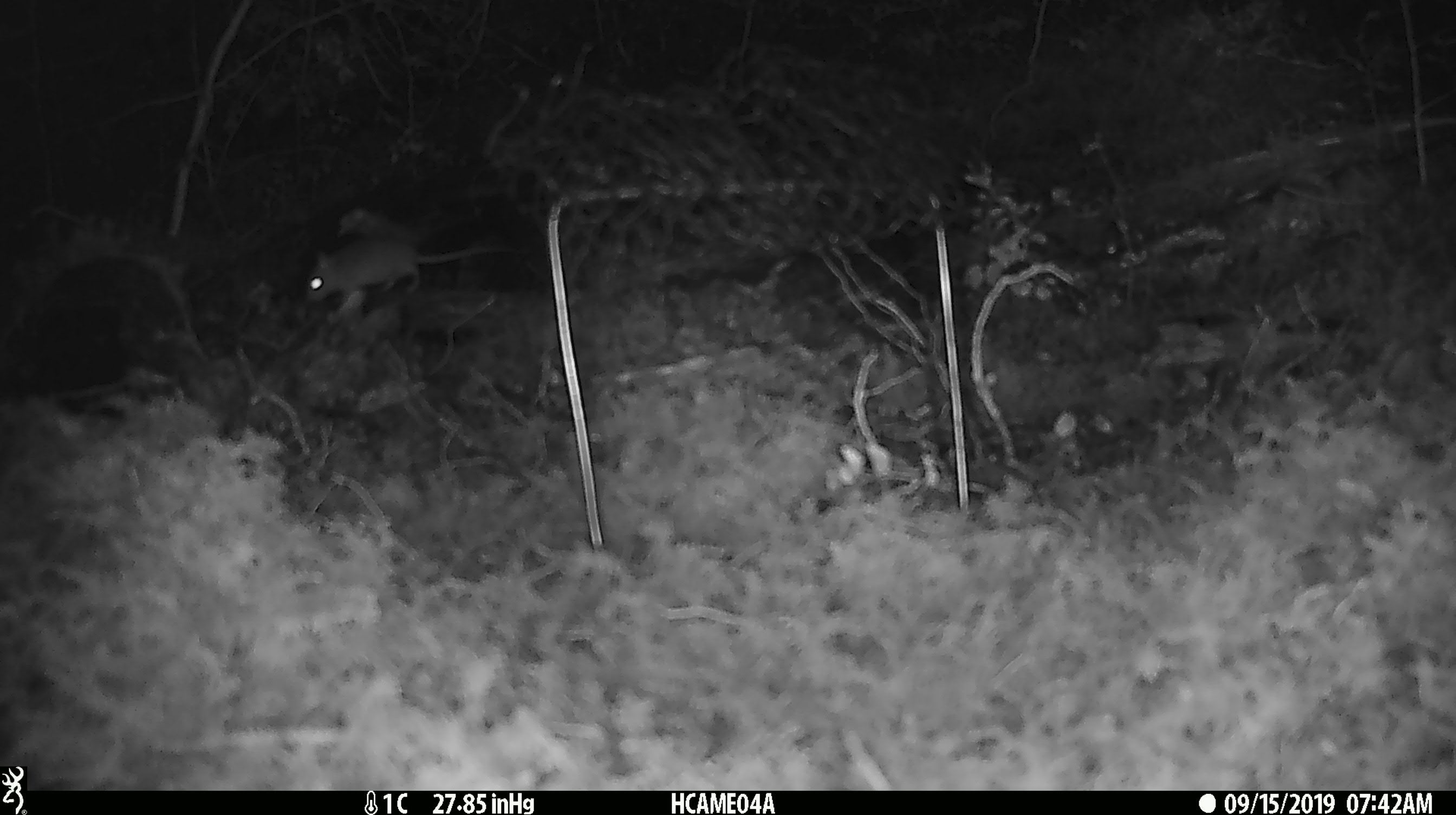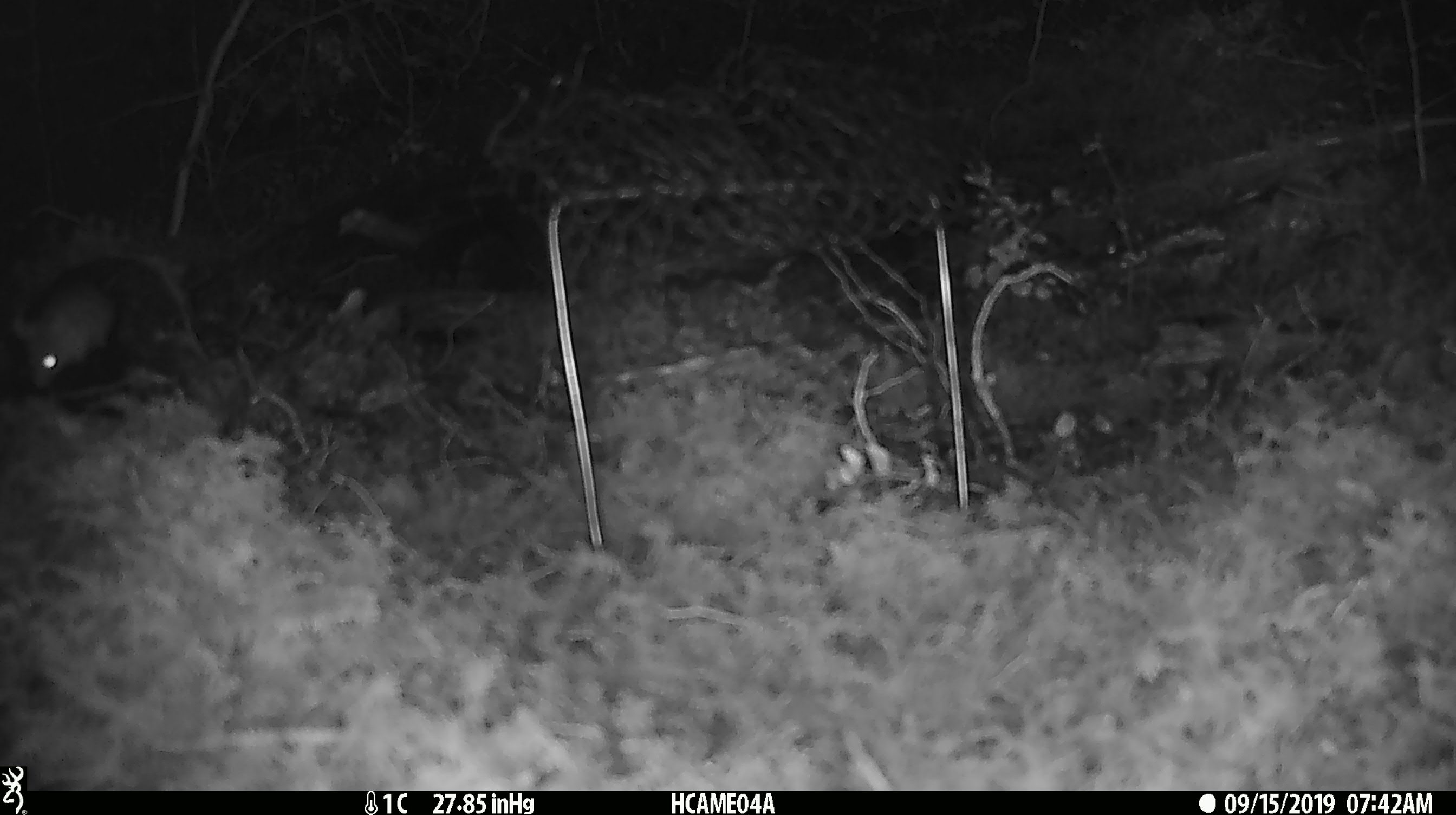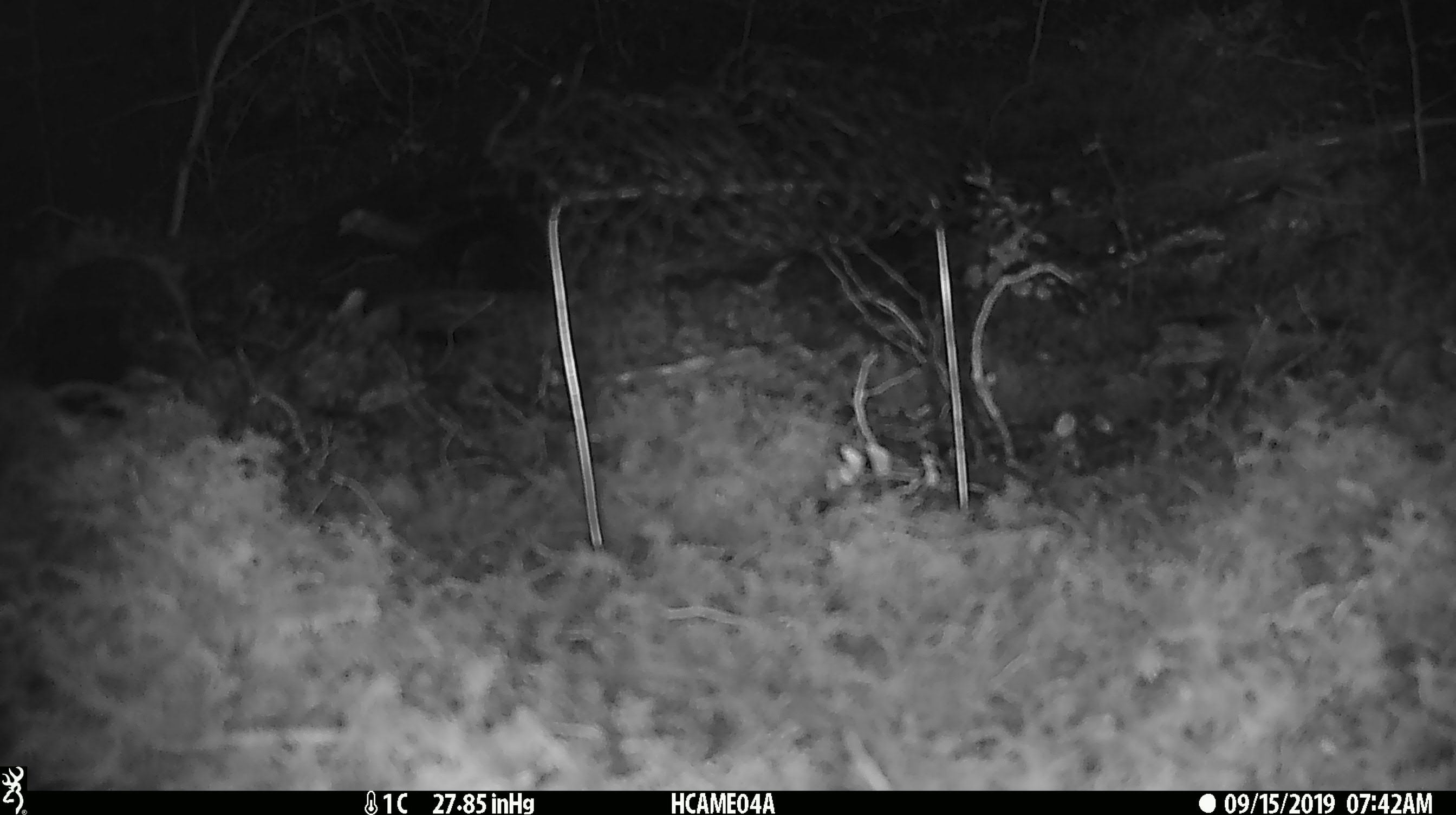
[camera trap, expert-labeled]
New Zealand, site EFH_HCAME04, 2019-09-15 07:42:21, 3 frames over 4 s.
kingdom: Animalia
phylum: Chordata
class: Mammalia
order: Rodentia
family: Muridae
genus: Mus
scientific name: Mus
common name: mouse